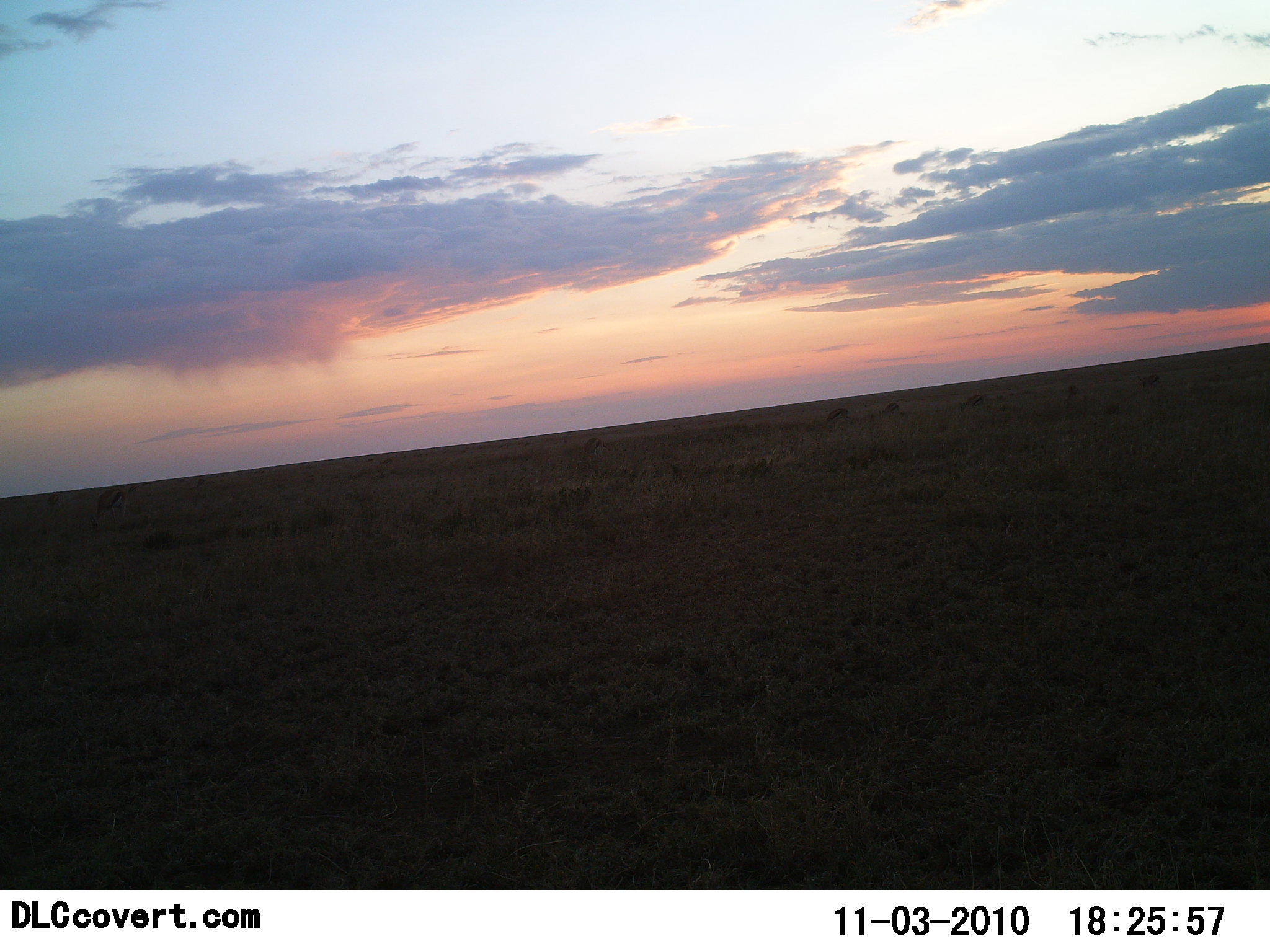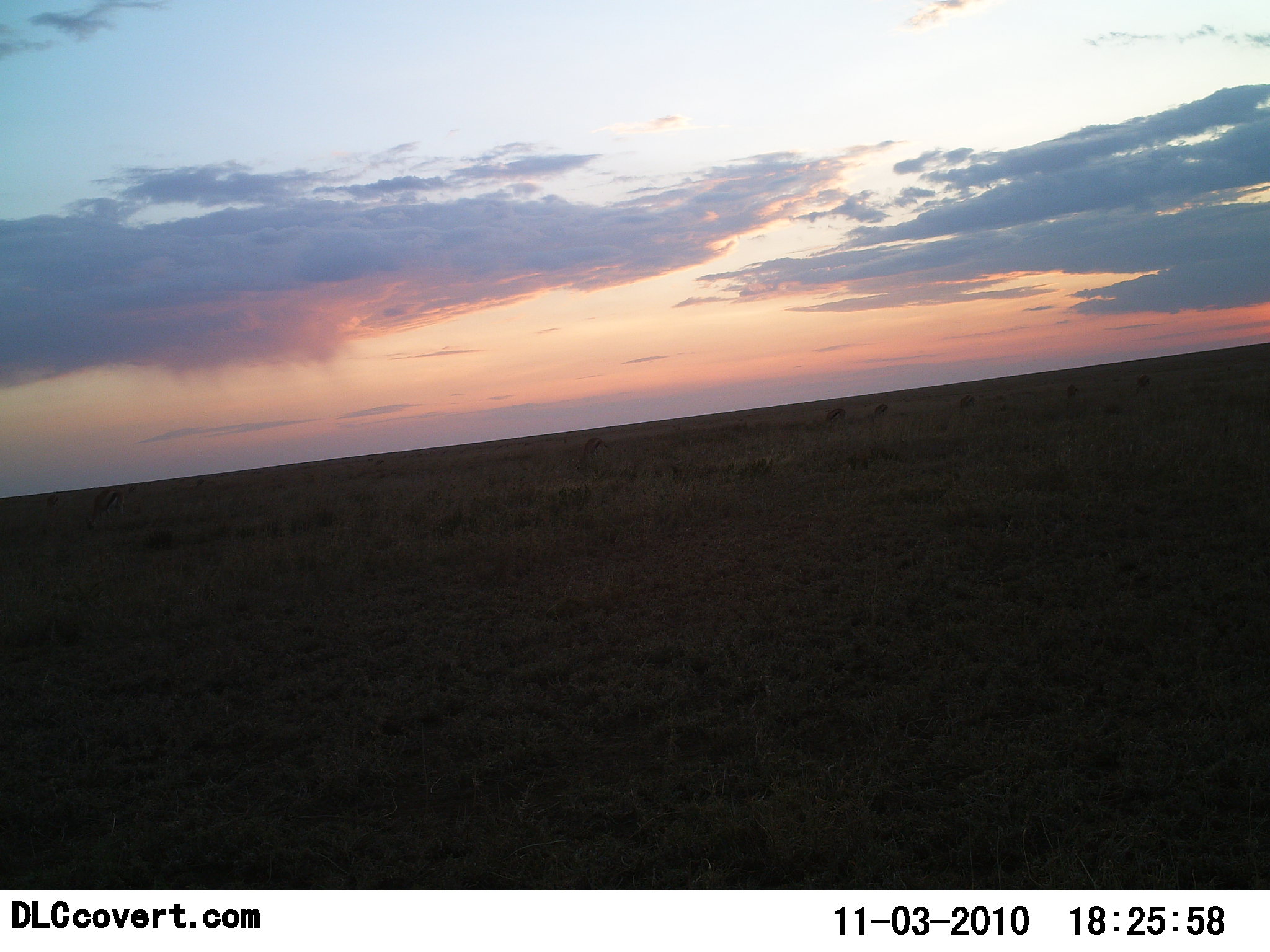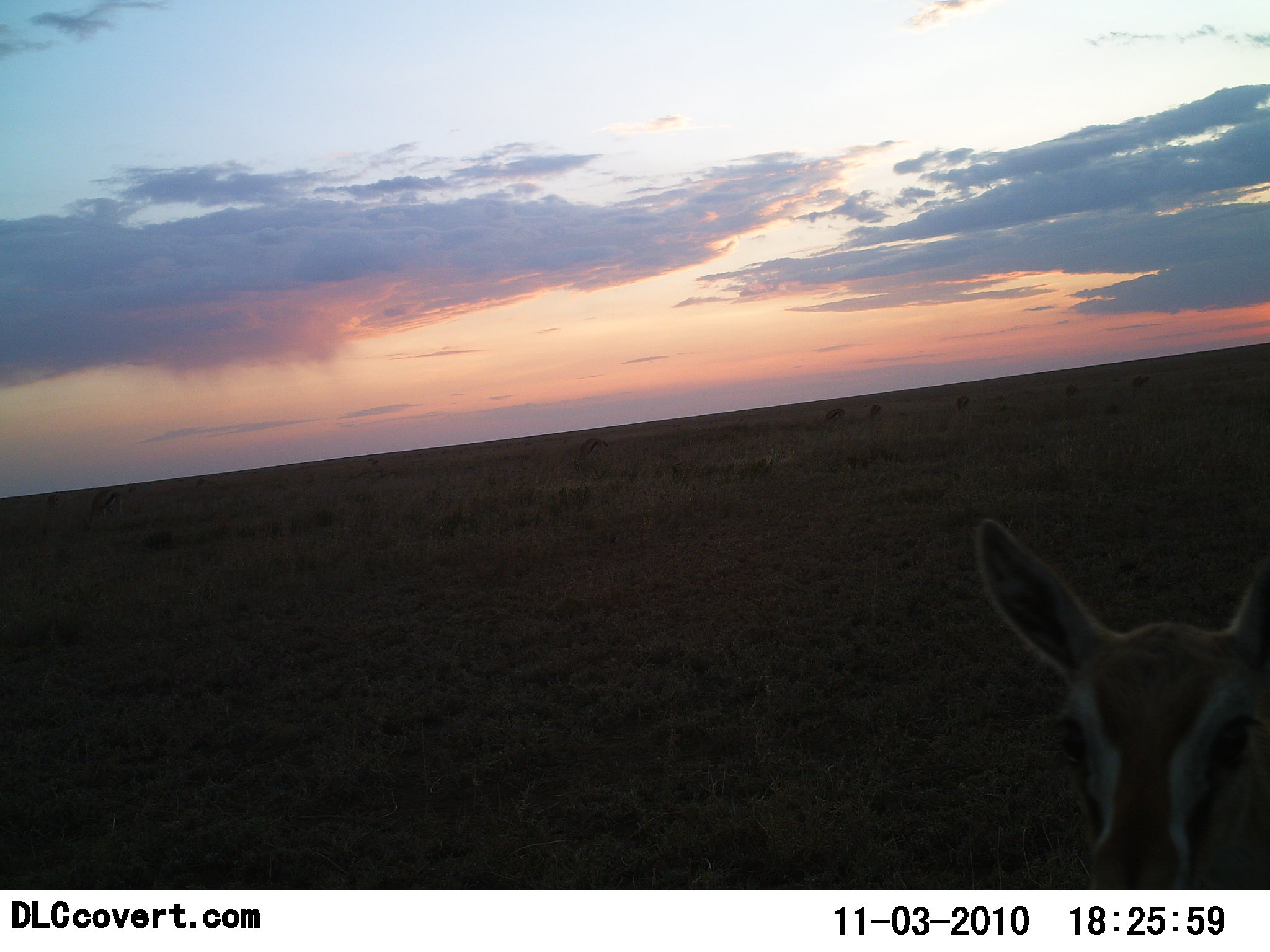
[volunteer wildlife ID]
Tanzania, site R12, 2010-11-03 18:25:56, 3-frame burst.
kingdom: Animalia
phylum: Chordata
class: Mammalia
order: Artiodactyla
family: Bovidae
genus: Eudorcas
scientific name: Eudorcas thomsonii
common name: thomson's gazelle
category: gazellethomsons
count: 1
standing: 40%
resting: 0%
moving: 70%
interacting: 0%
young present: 30%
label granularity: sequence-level